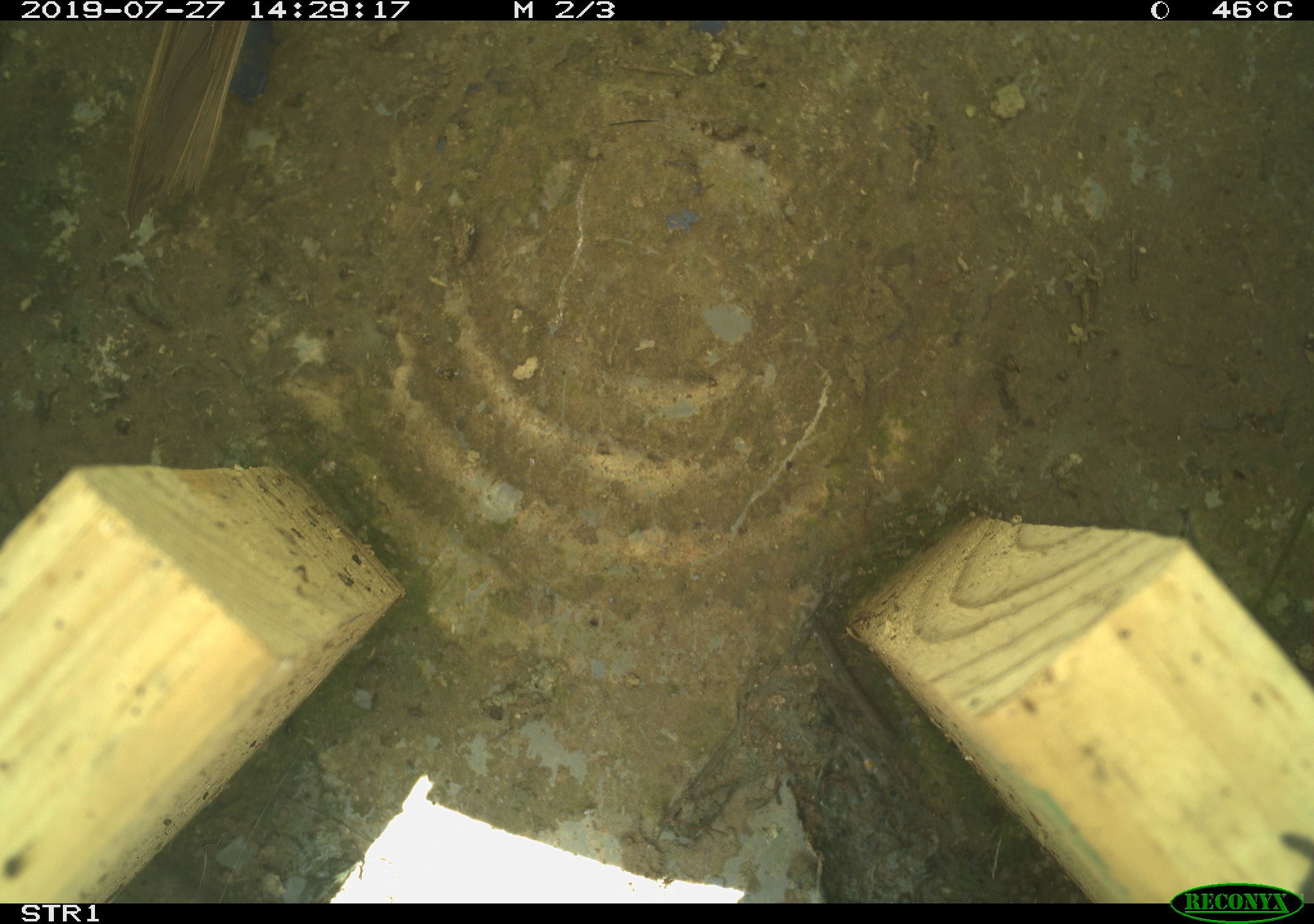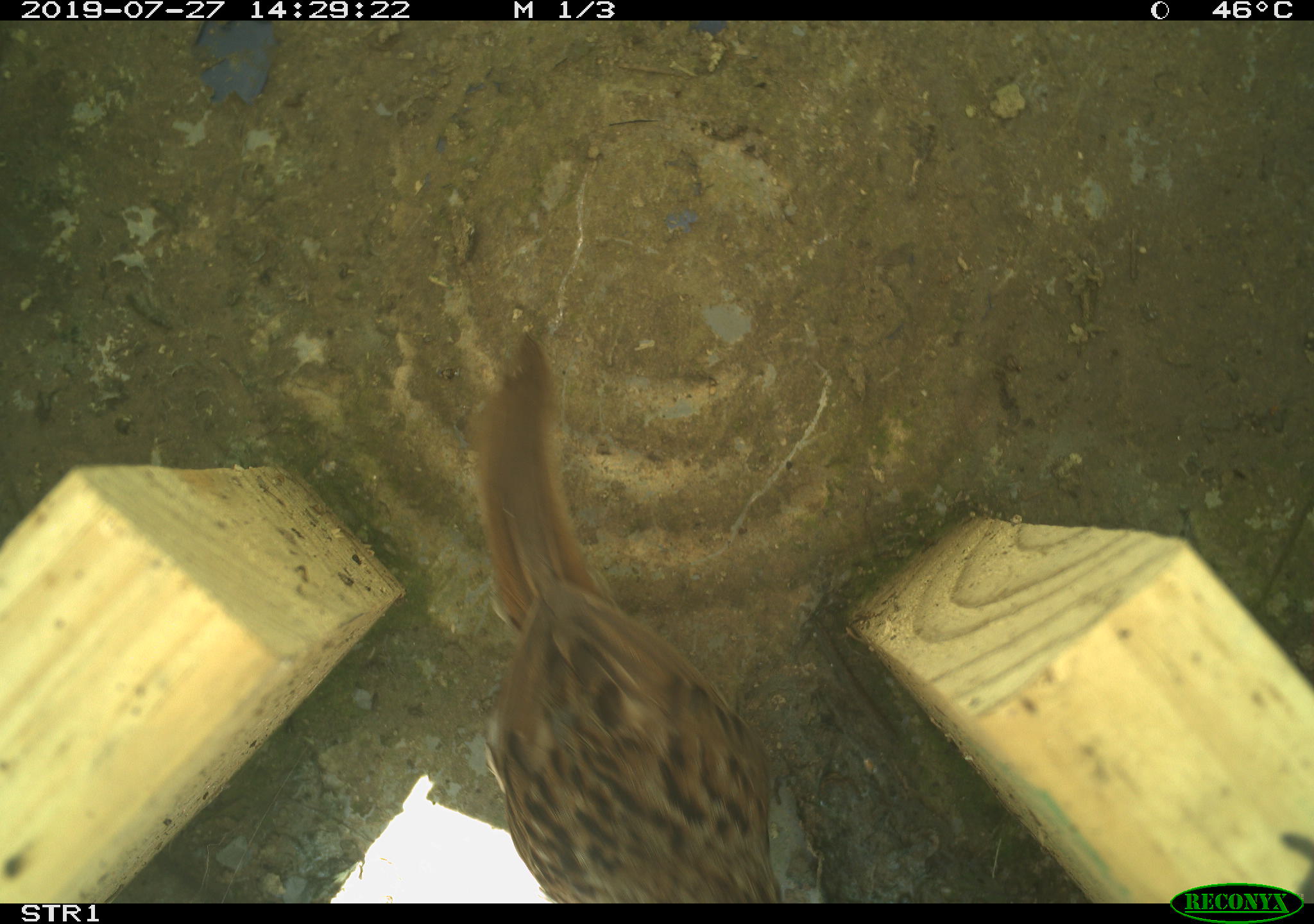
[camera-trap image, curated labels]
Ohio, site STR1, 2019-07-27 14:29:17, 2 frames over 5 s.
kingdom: Animalia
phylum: Chordata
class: Aves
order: Passeriformes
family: Passerellidae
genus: Melospiza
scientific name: Melospiza melodia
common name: song sparrow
Song sparrow (Melospiza melodia).